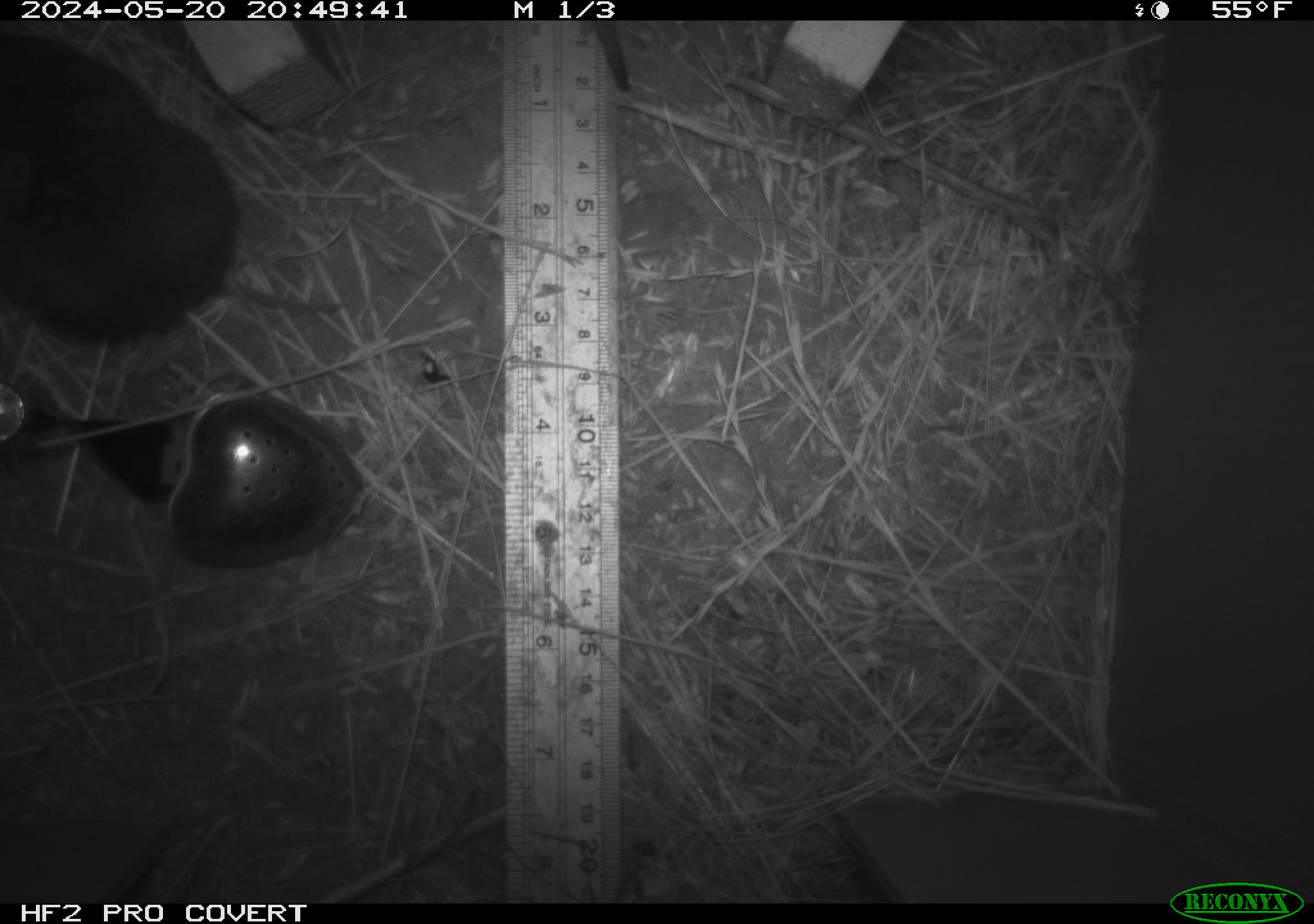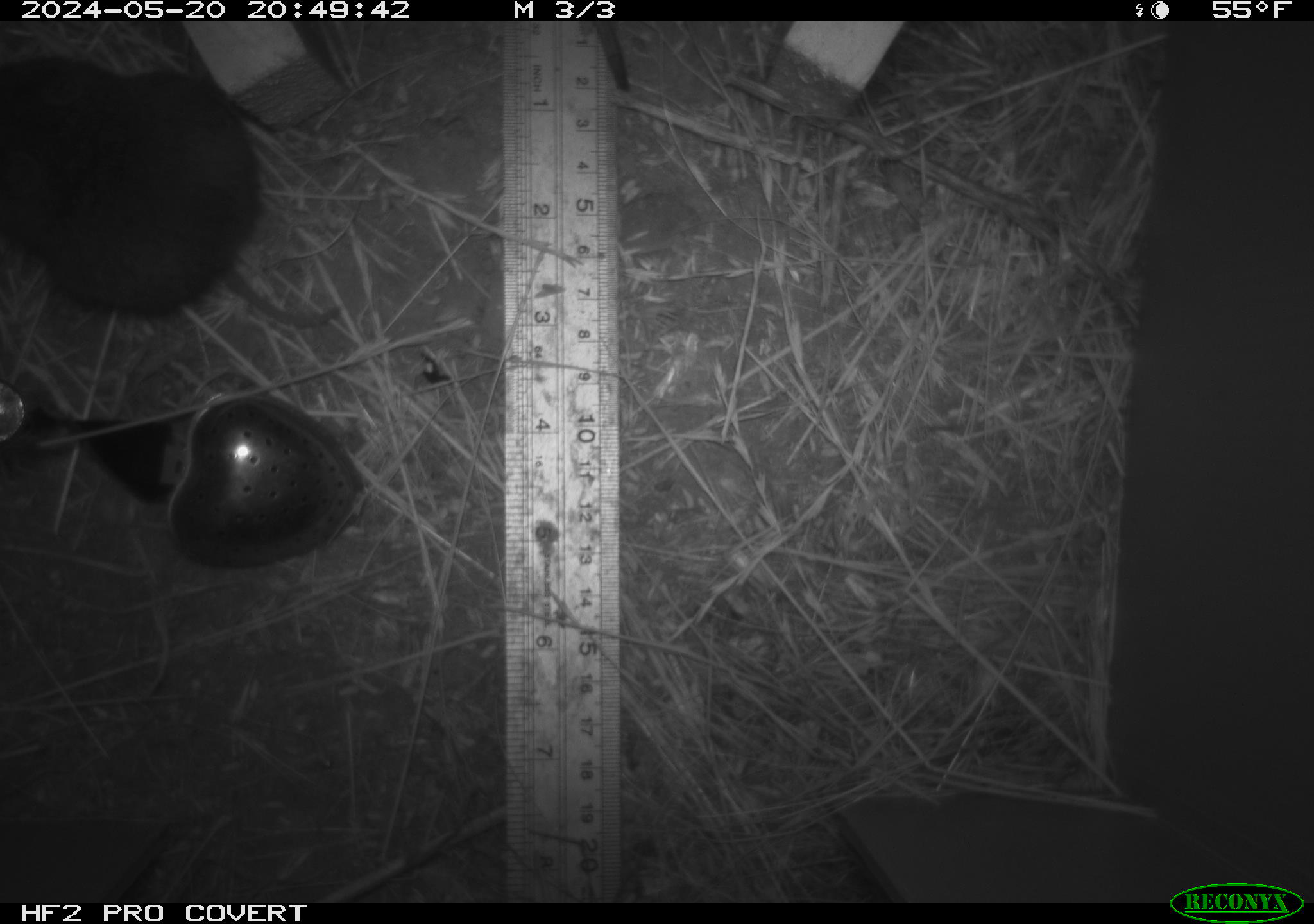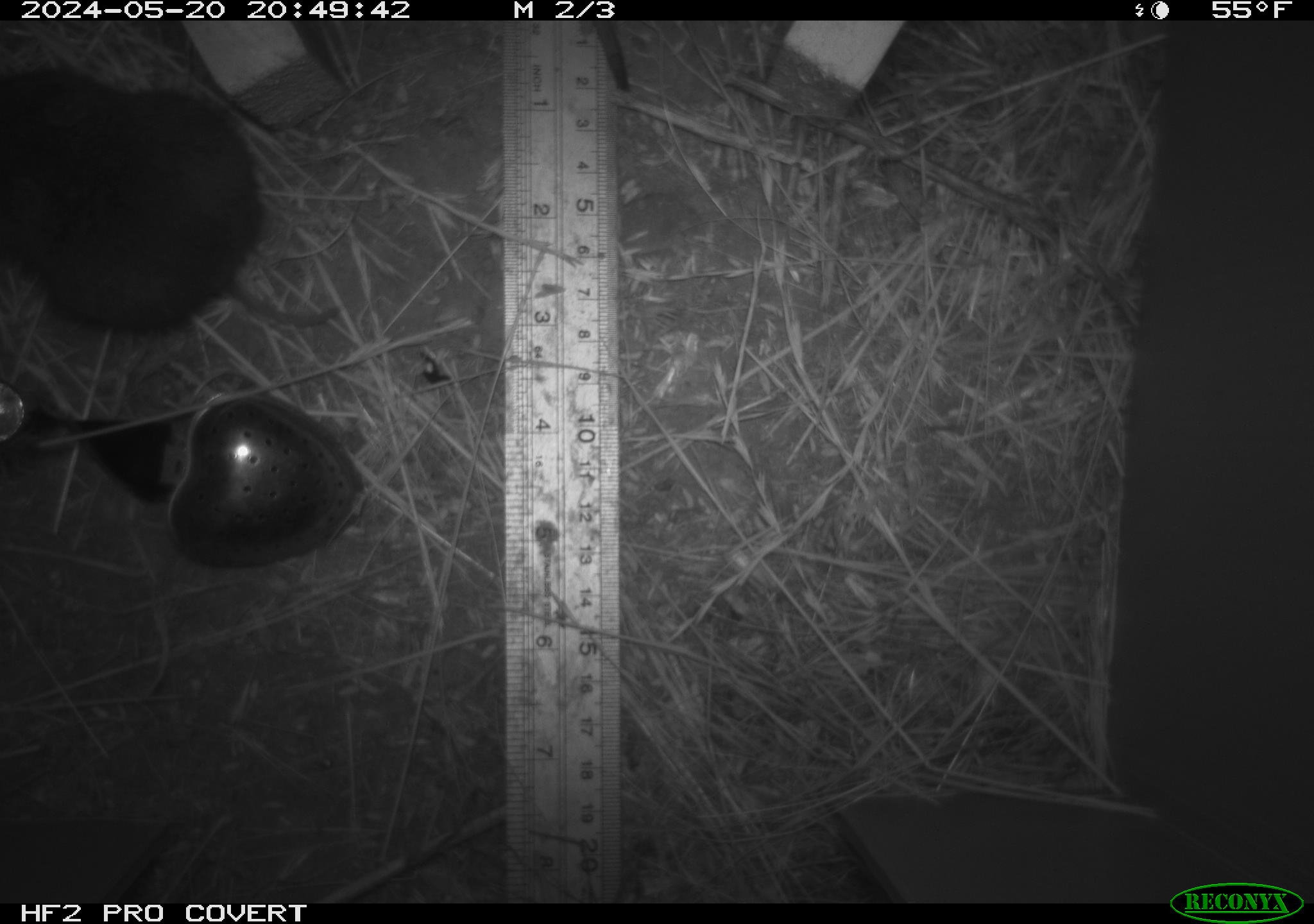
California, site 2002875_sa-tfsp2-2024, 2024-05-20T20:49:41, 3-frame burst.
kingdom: Animalia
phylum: Chordata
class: Mammalia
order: Rodentia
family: Cricetidae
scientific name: Arvicolinae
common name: voles, lemmings, and muskrats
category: arvicolinae subfamily